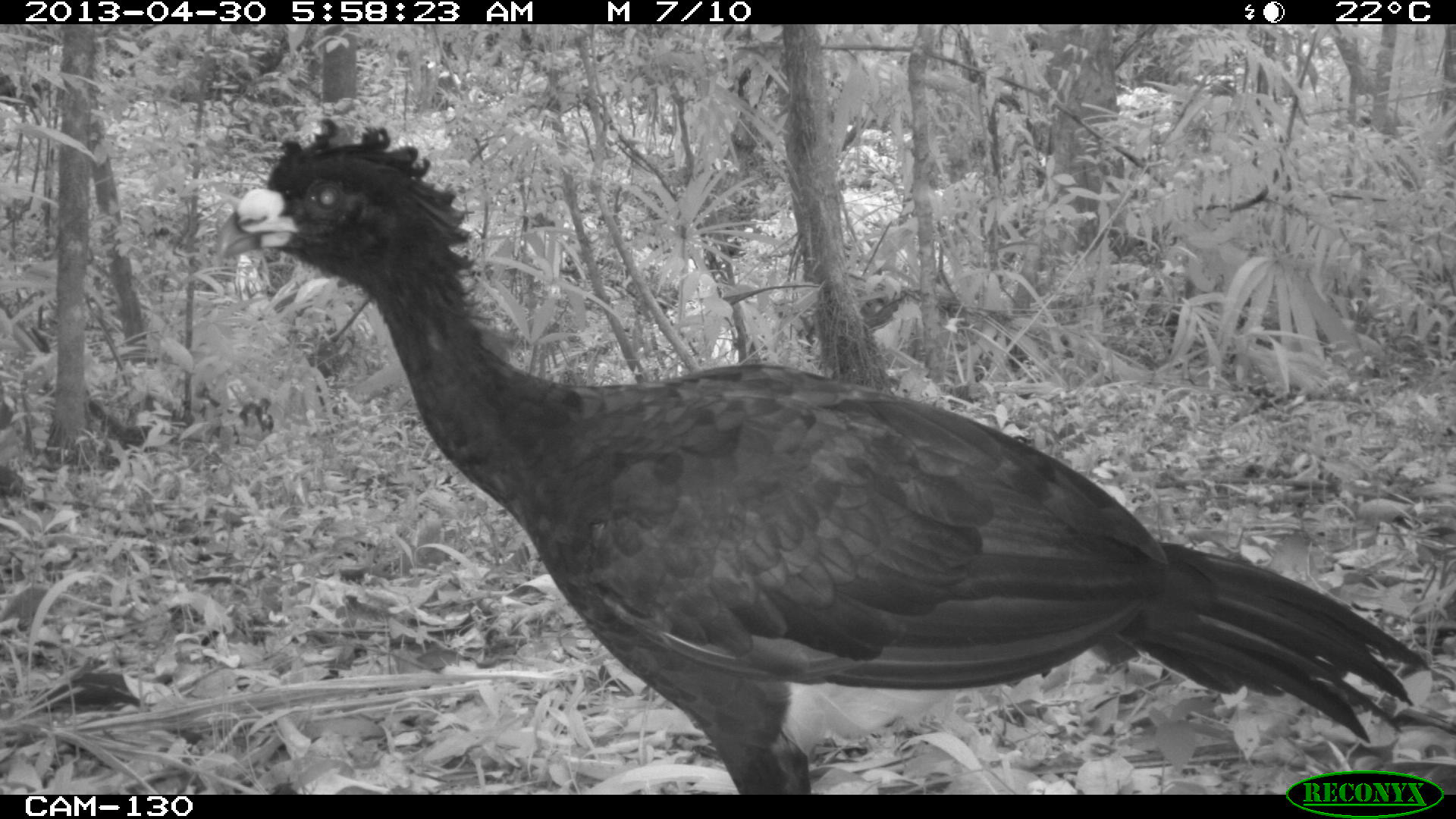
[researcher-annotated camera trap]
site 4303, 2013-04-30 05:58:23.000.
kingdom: Animalia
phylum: Chordata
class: Aves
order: Galliformes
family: Cracidae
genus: Crax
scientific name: Crax rubra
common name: great curassow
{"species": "Crax rubra (great curassow)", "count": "2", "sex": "male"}